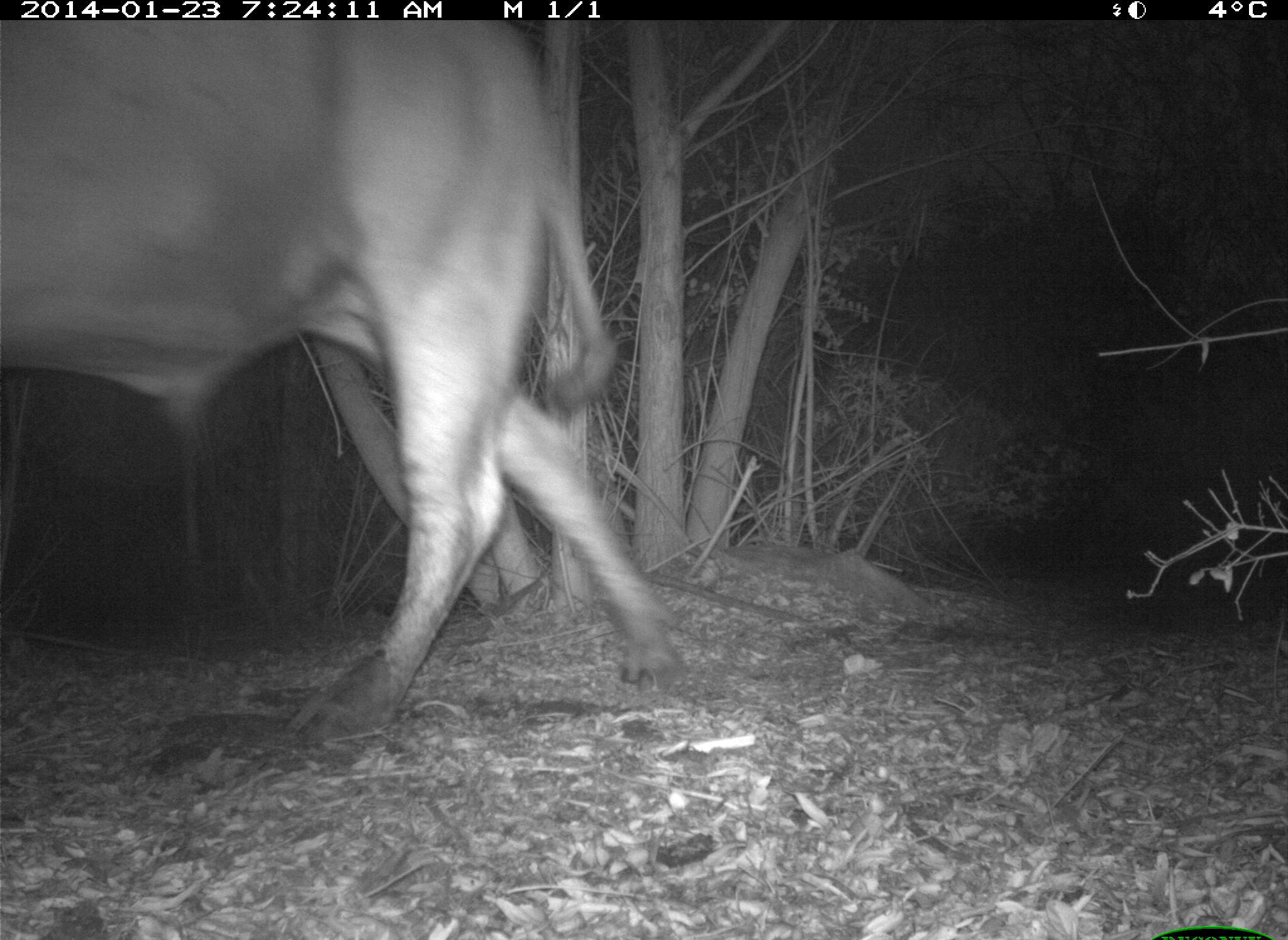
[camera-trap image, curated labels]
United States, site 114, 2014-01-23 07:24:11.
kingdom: Animalia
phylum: Chordata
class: Mammalia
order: Artiodactyla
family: Bovidae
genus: Bos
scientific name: Bos taurus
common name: cow